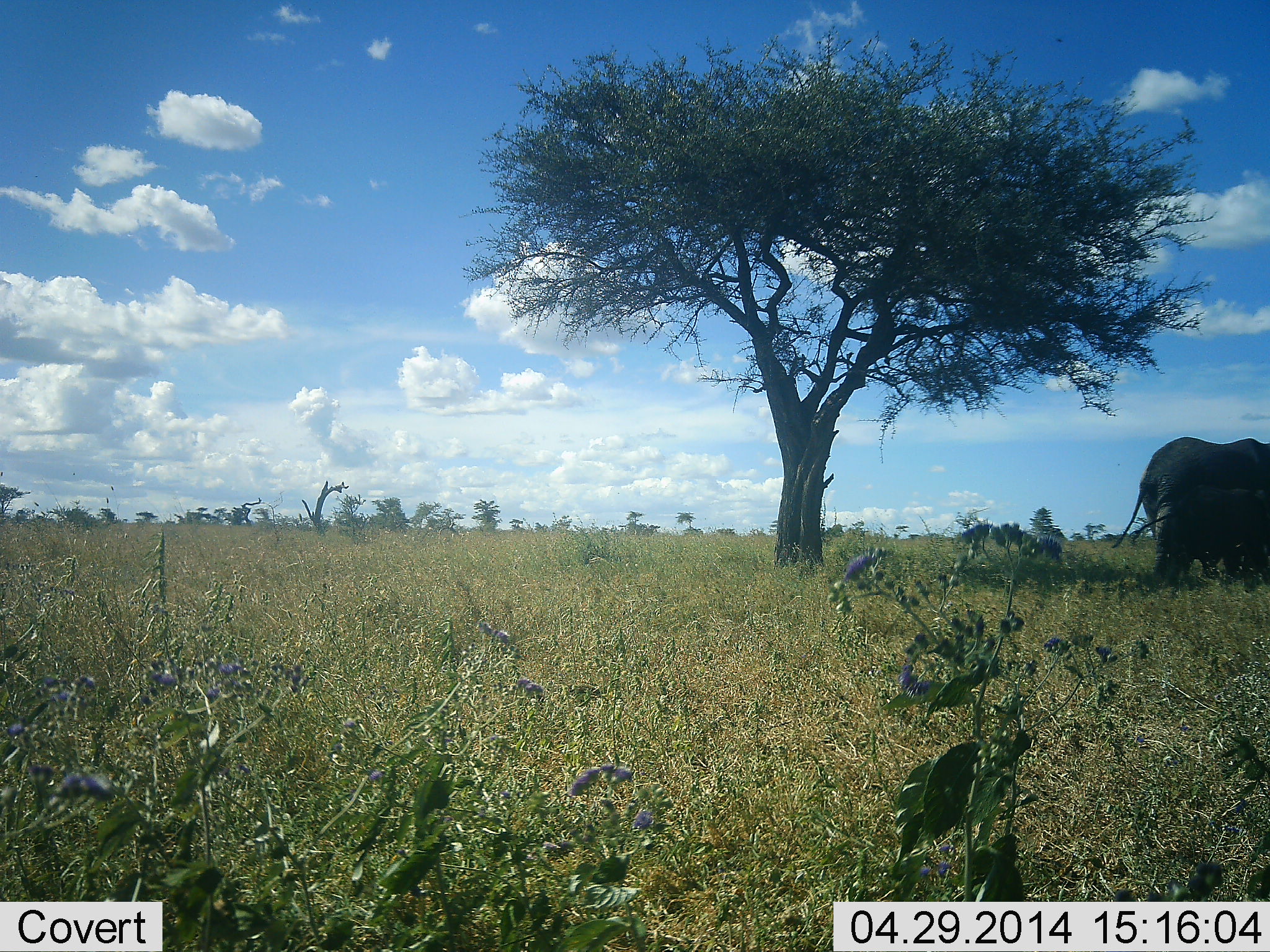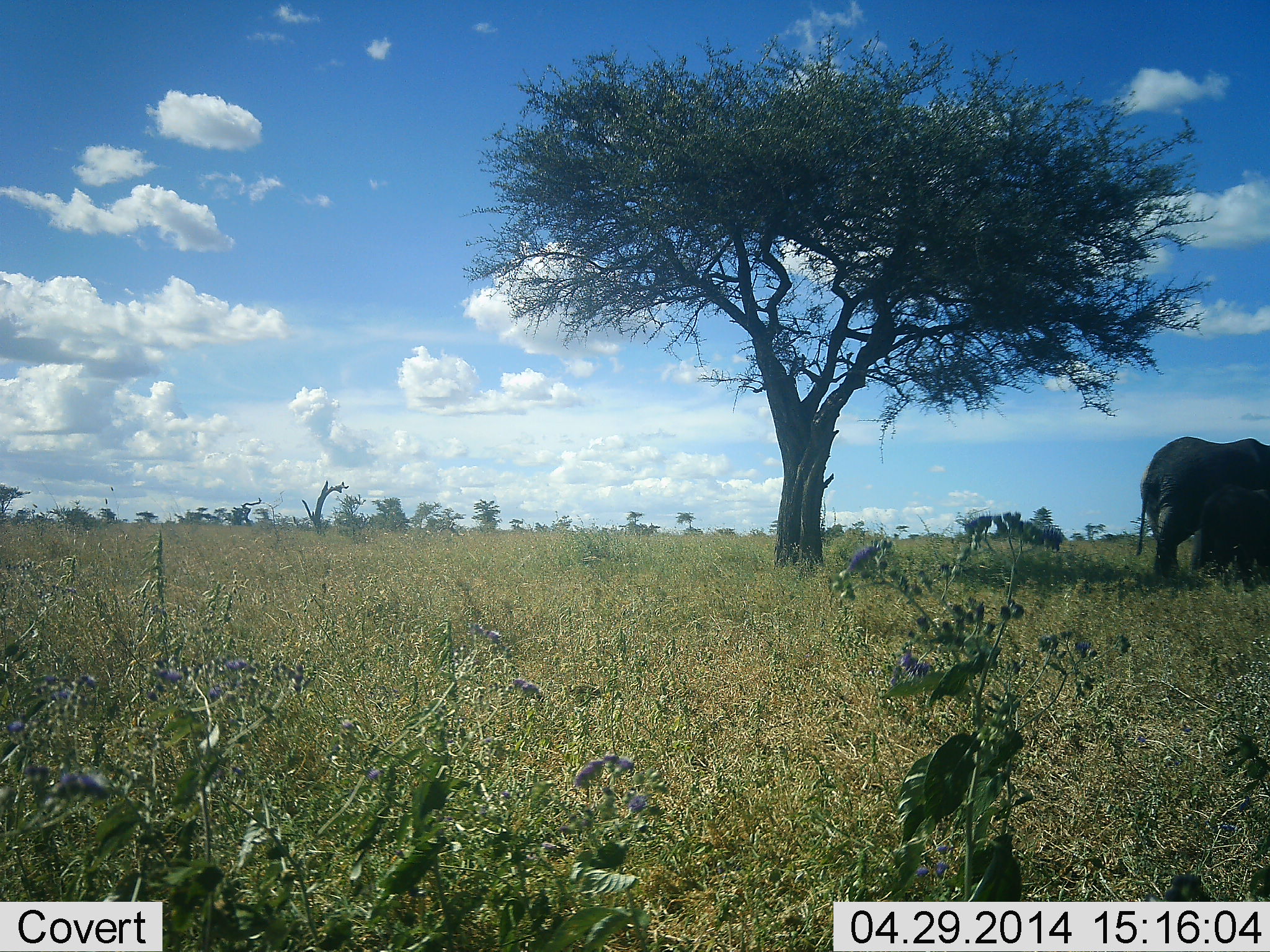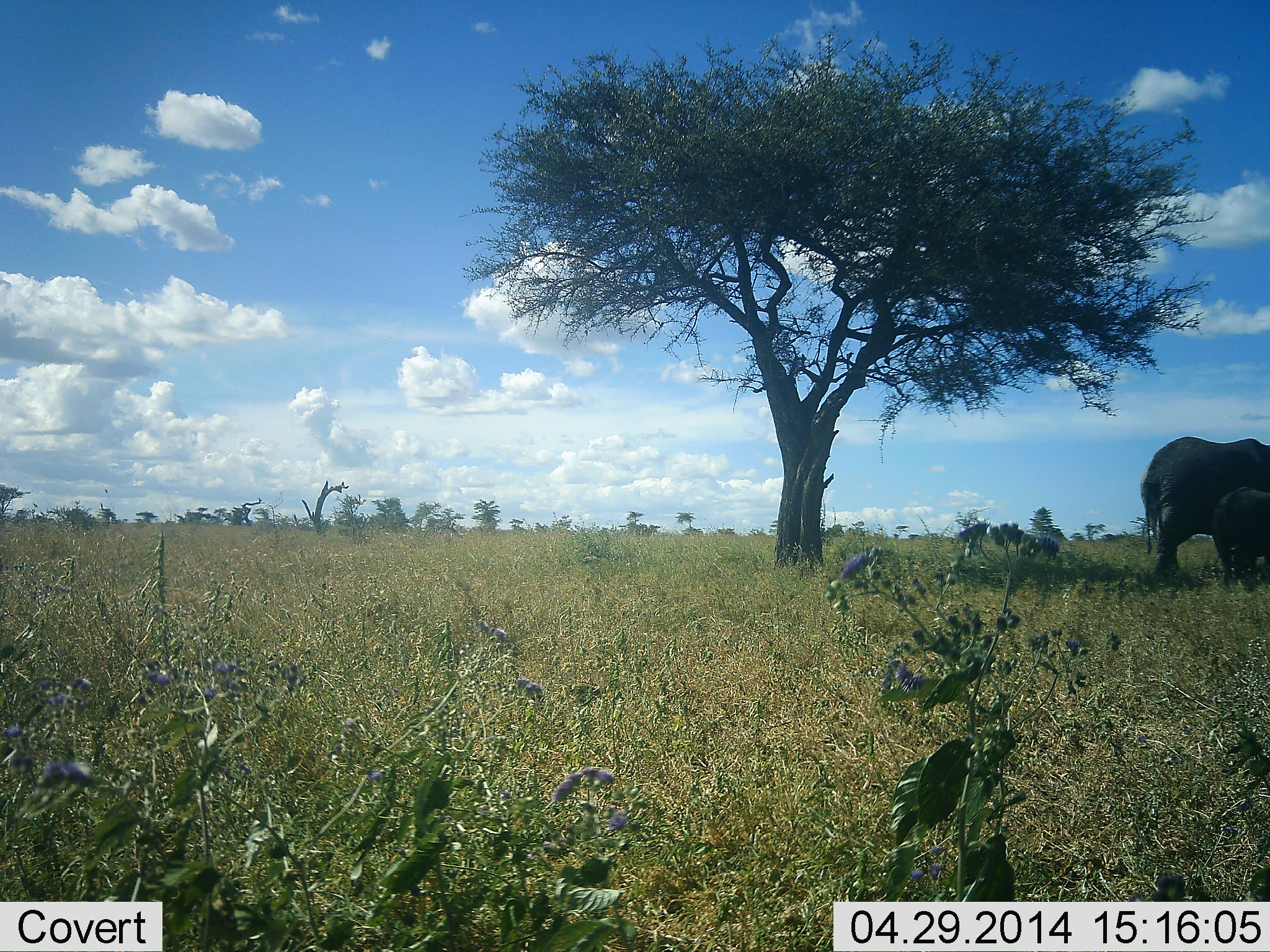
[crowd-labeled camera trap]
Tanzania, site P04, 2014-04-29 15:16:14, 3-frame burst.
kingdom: Animalia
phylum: Chordata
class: Mammalia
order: Proboscidea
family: Elephantidae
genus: Loxodonta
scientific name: Loxodonta africana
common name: african bush elephant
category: elephant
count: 2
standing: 60%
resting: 0%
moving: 40%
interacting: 0%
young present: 80%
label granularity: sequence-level